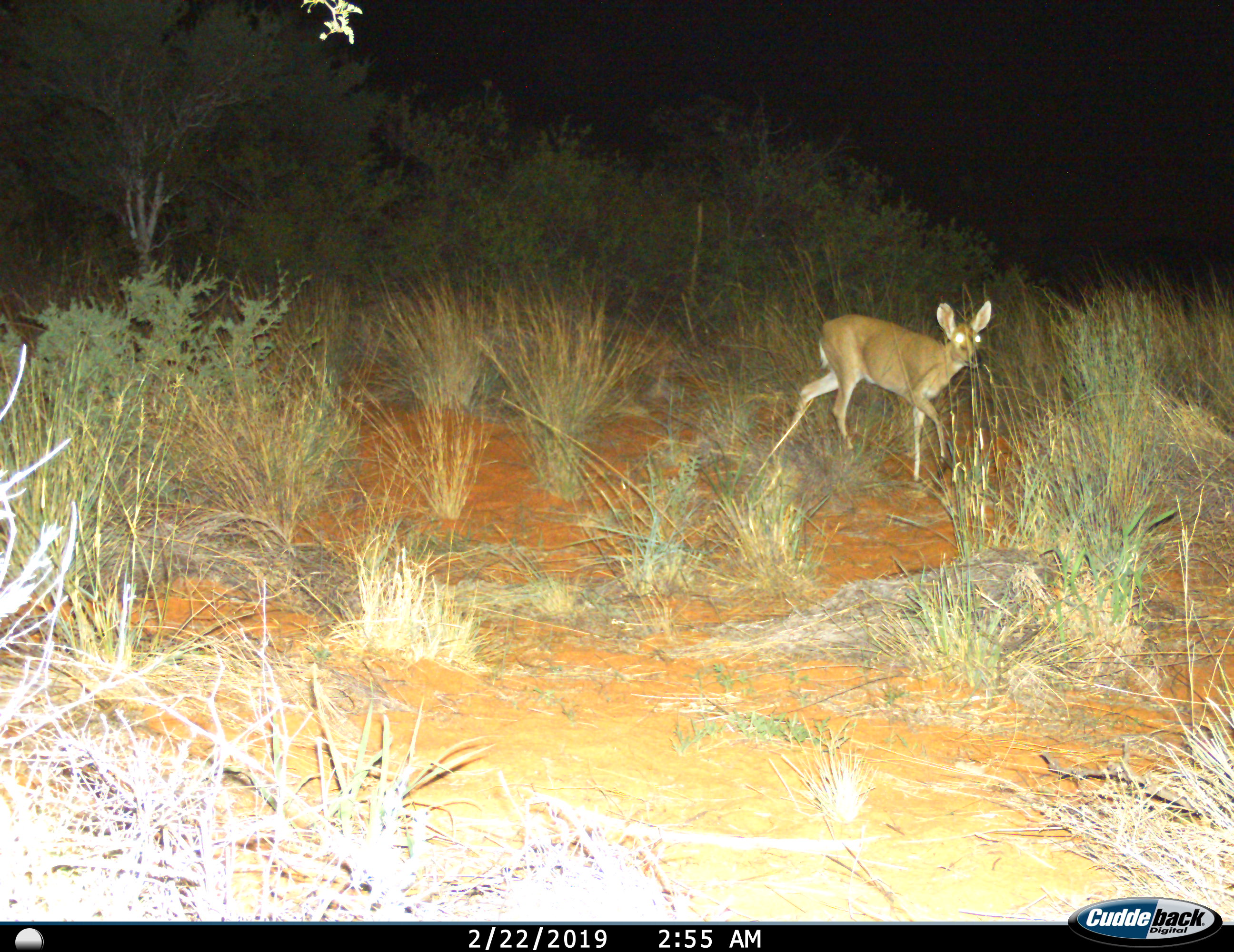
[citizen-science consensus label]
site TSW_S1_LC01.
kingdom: Animalia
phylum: Chordata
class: Mammalia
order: Artiodactyla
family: Bovidae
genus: Raphicerus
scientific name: Raphicerus campestris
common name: steenbok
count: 1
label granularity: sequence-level